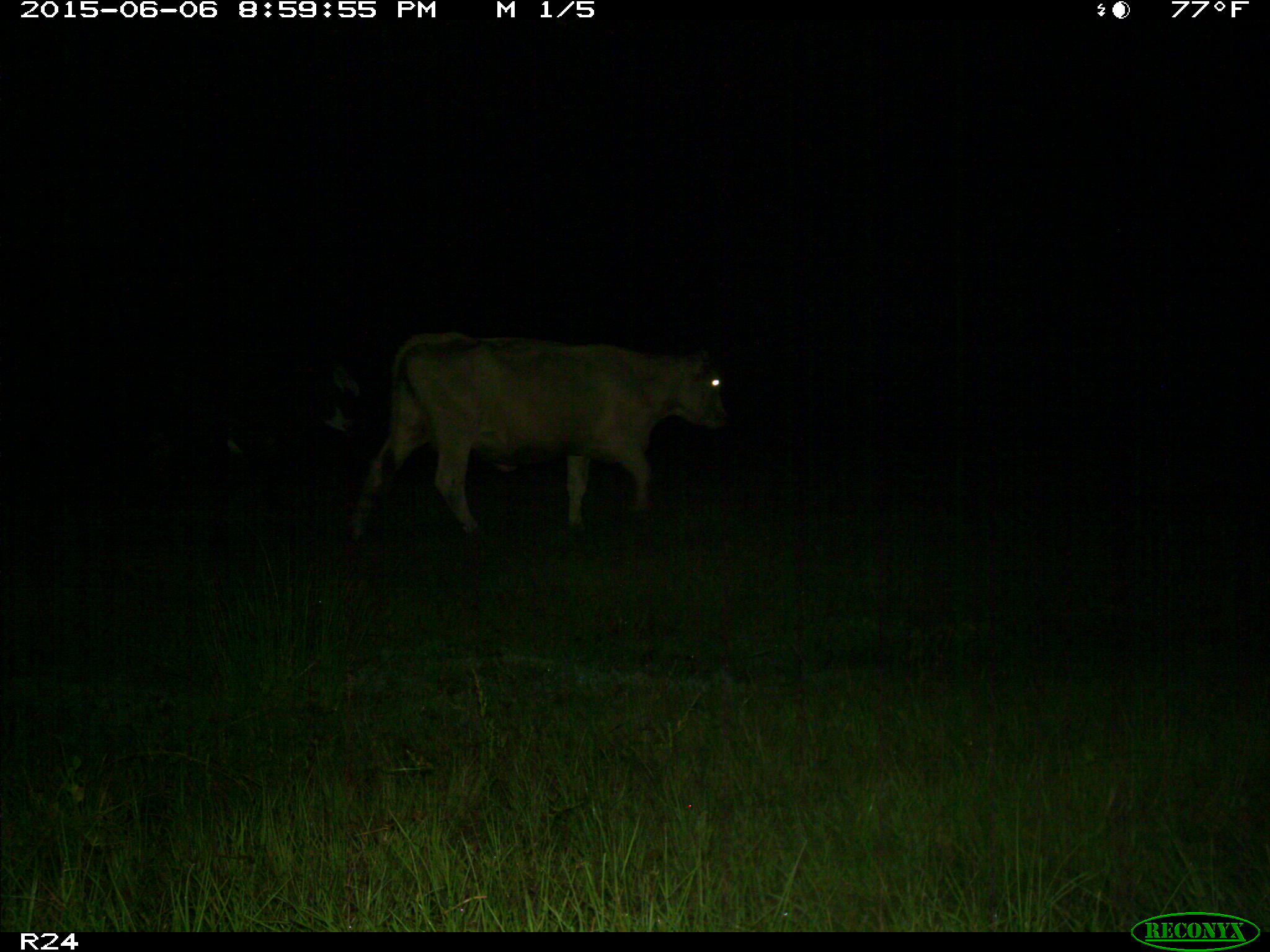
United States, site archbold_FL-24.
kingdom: Animalia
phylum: Chordata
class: Mammalia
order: Artiodactyla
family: Bovidae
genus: Bos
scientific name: Bos taurus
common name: domestic cow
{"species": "Bos taurus (domestic cow)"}